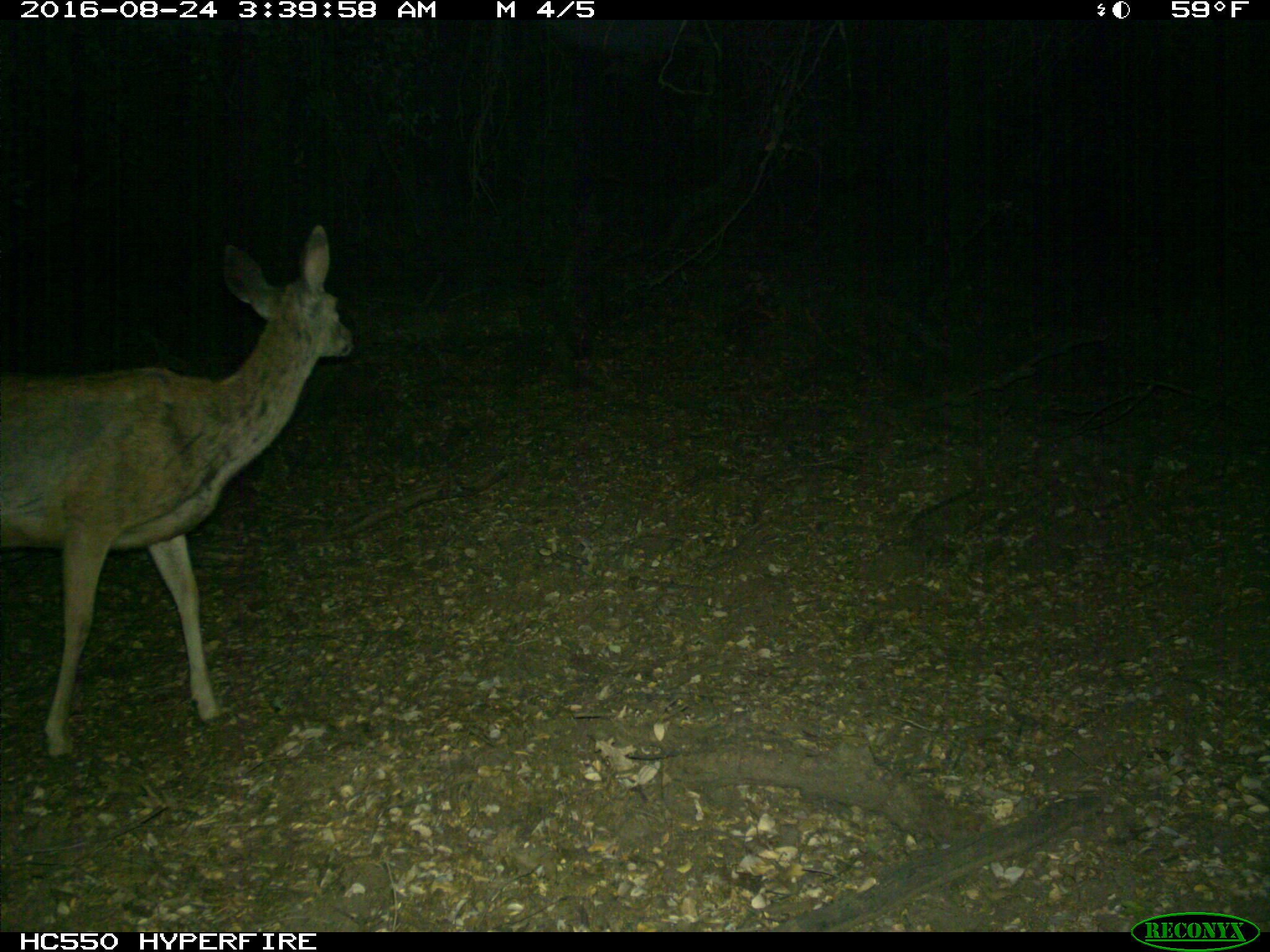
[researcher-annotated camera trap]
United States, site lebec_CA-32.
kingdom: Animalia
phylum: Chordata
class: Mammalia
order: Artiodactyla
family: Cervidae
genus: Odocoileus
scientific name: Odocoileus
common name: deer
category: unidentified deer